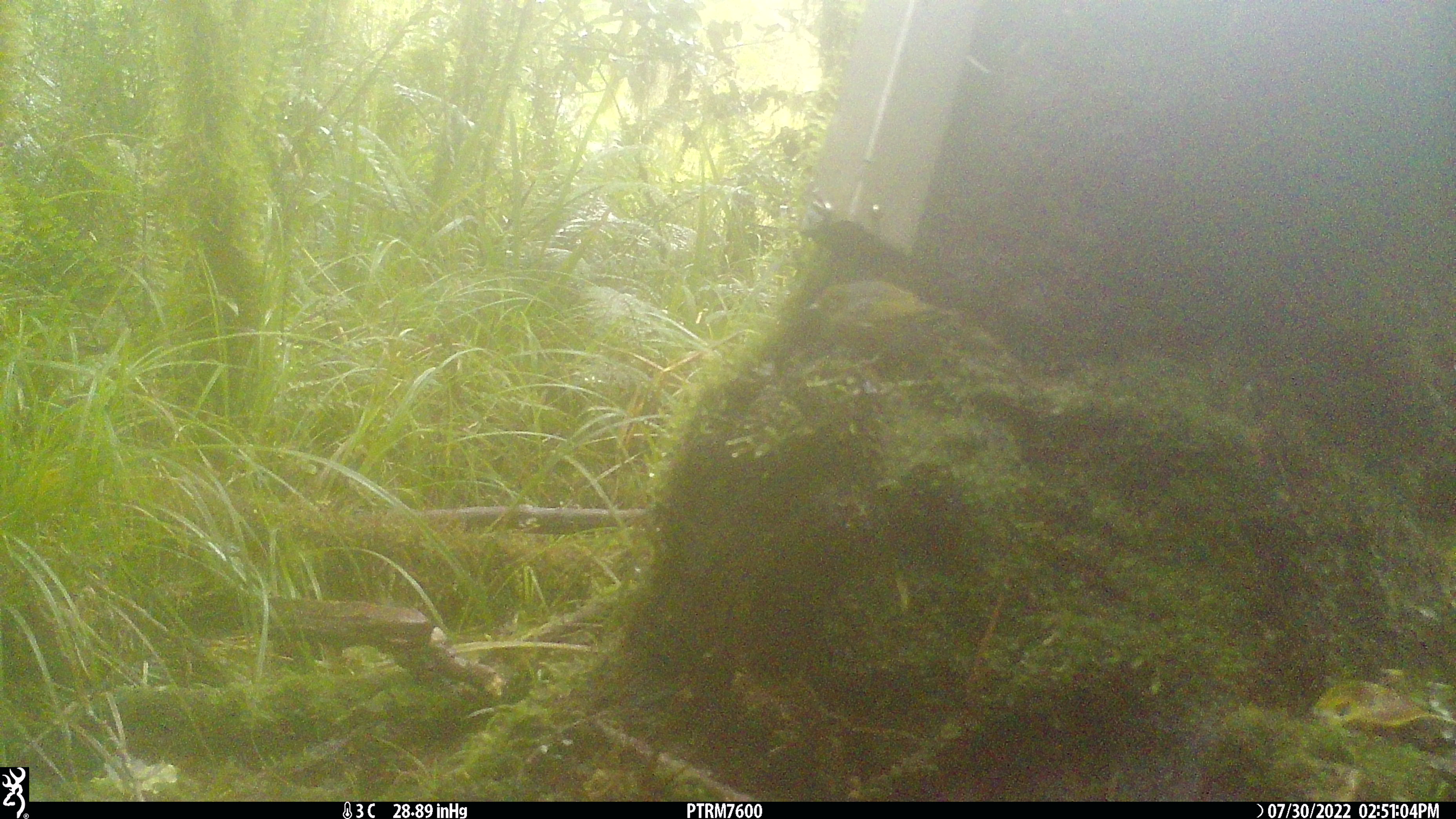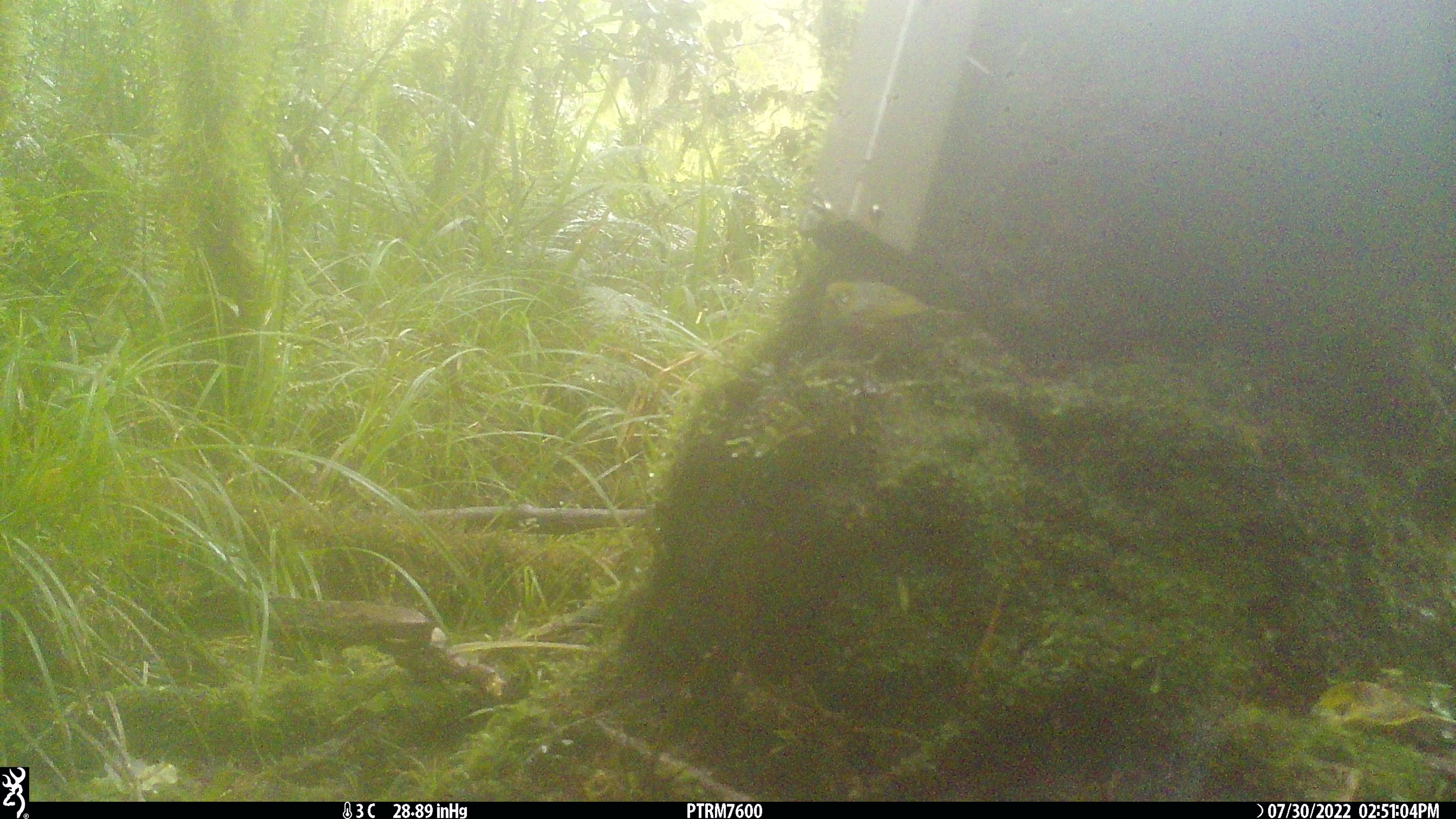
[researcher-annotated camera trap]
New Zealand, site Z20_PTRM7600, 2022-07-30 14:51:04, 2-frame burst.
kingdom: Animalia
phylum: Chordata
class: Aves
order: Passeriformes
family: Zosteropidae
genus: Zosterops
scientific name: Zosterops lateralis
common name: silvereye